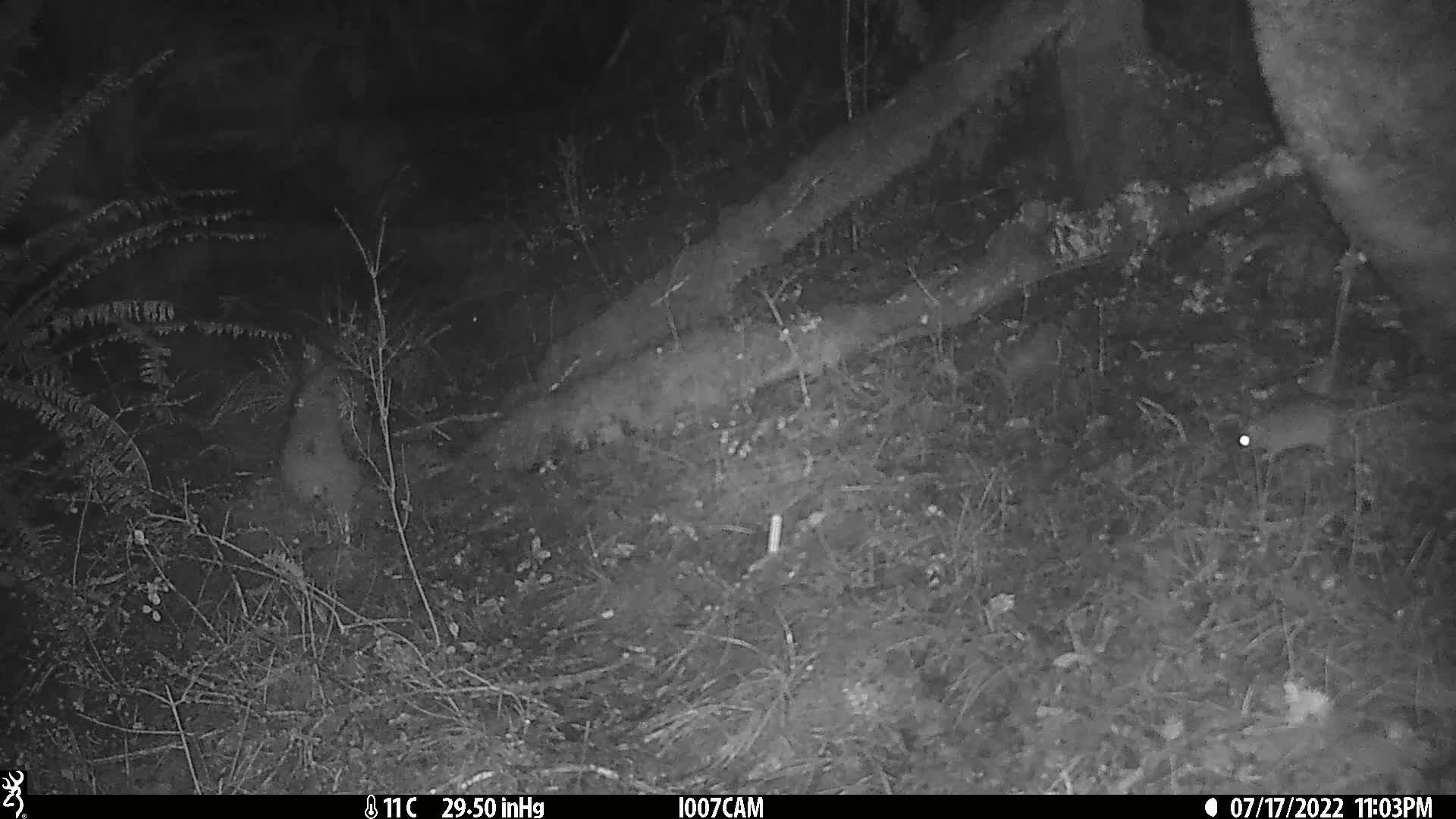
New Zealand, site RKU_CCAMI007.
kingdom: Animalia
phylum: Chordata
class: Mammalia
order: Rodentia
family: Muridae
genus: Rattus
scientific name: Rattus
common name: rat